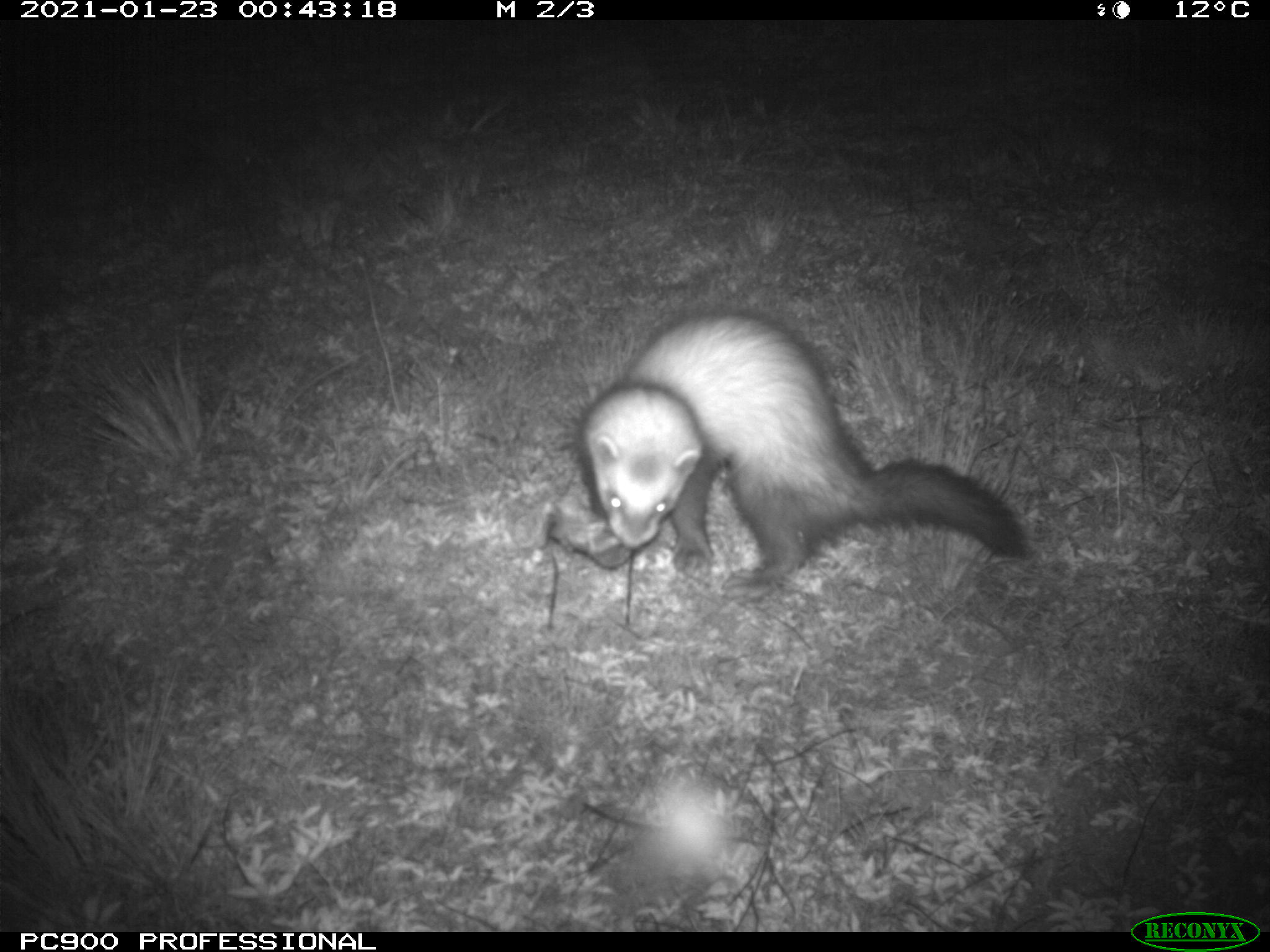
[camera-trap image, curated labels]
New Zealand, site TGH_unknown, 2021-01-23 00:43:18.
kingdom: Animalia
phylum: Chordata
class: Mammalia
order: Carnivora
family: Mustelidae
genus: Mustela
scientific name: Mustela furo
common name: ferret